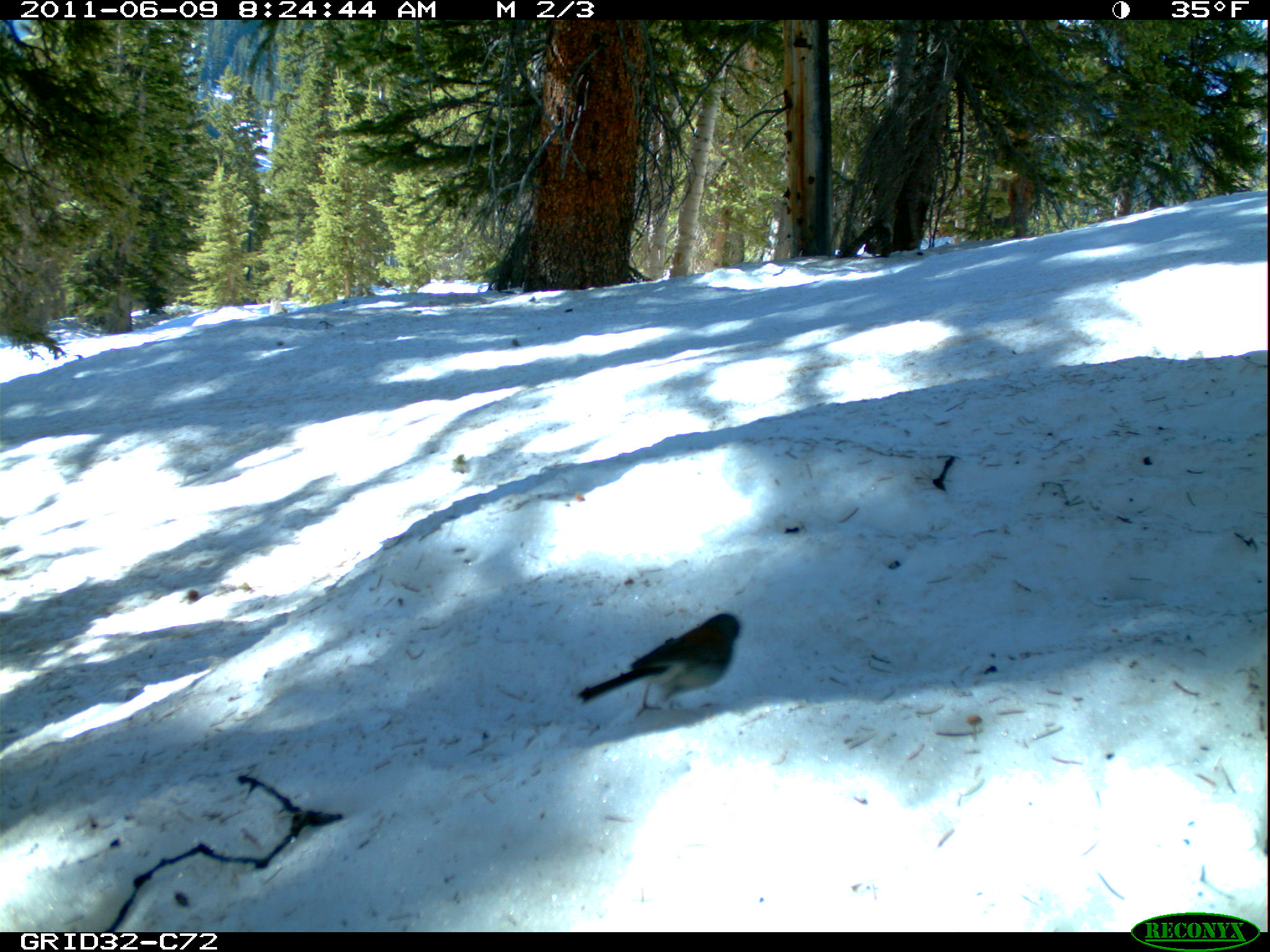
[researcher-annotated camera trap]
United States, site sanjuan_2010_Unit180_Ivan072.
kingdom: Animalia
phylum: Chordata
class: Aves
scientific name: Aves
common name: birds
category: unidentified bird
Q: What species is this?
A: Unidentified bird (birds) (Aves).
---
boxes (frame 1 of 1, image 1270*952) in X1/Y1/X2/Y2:
animal: 579/612/740/718